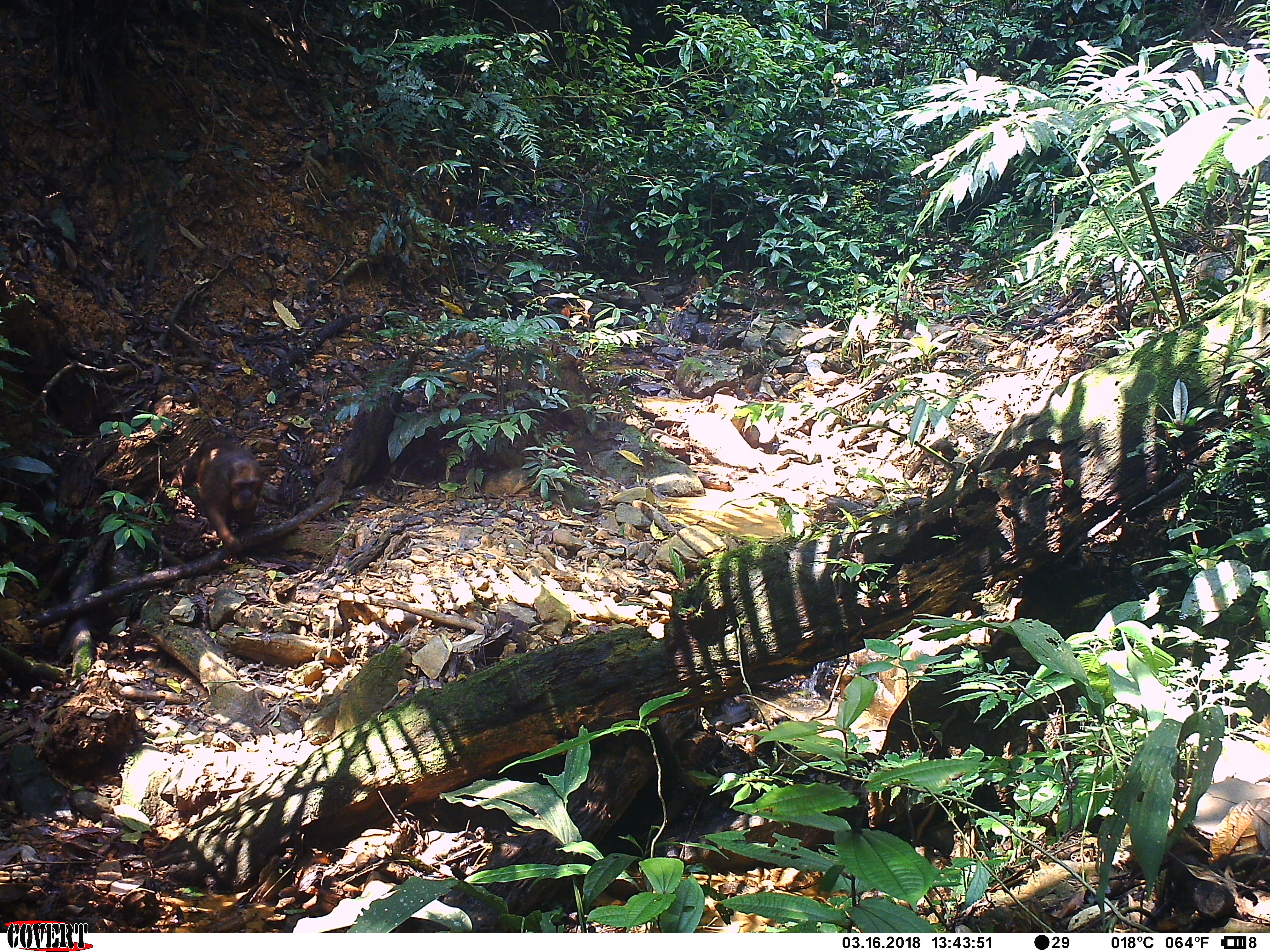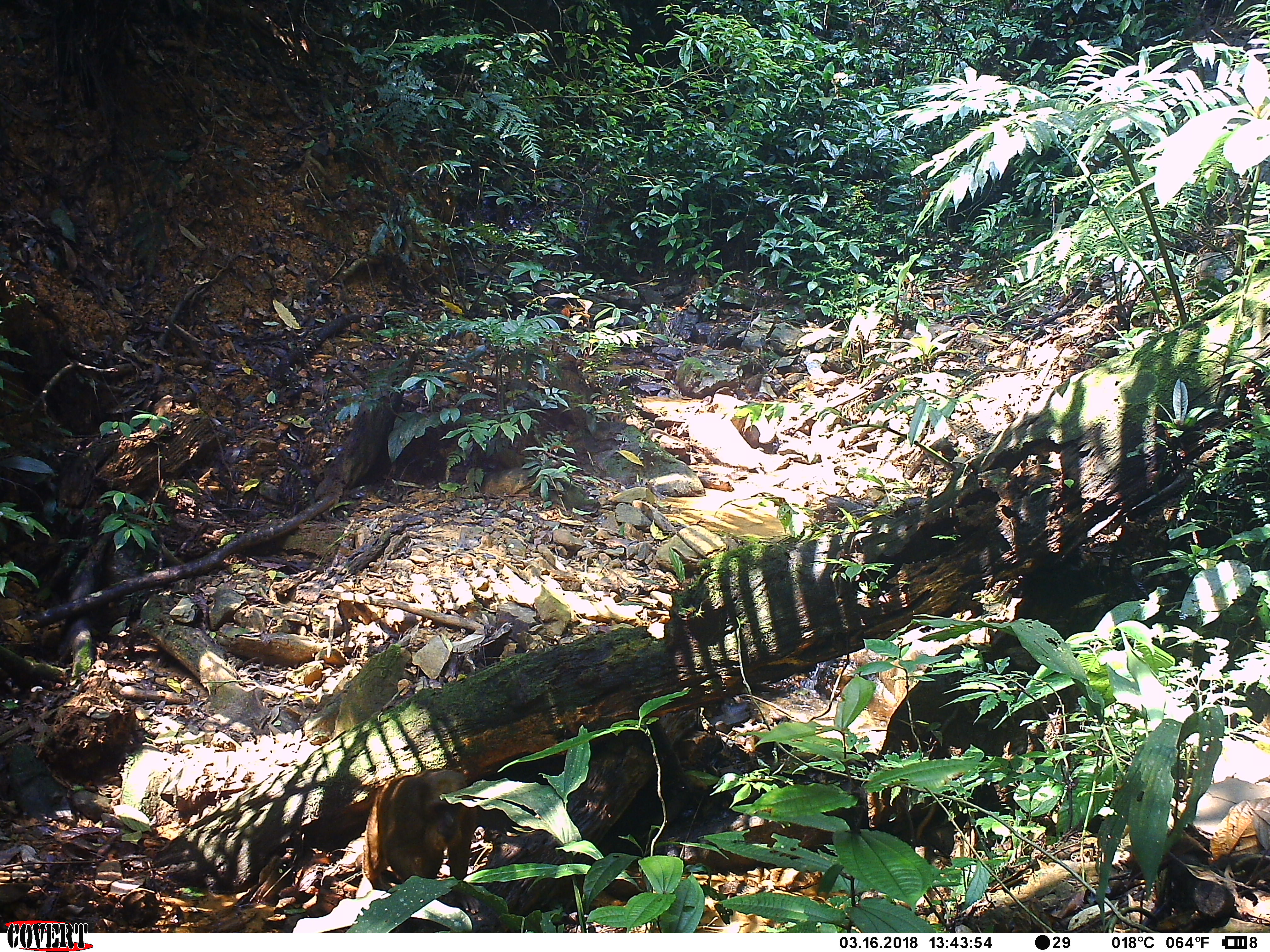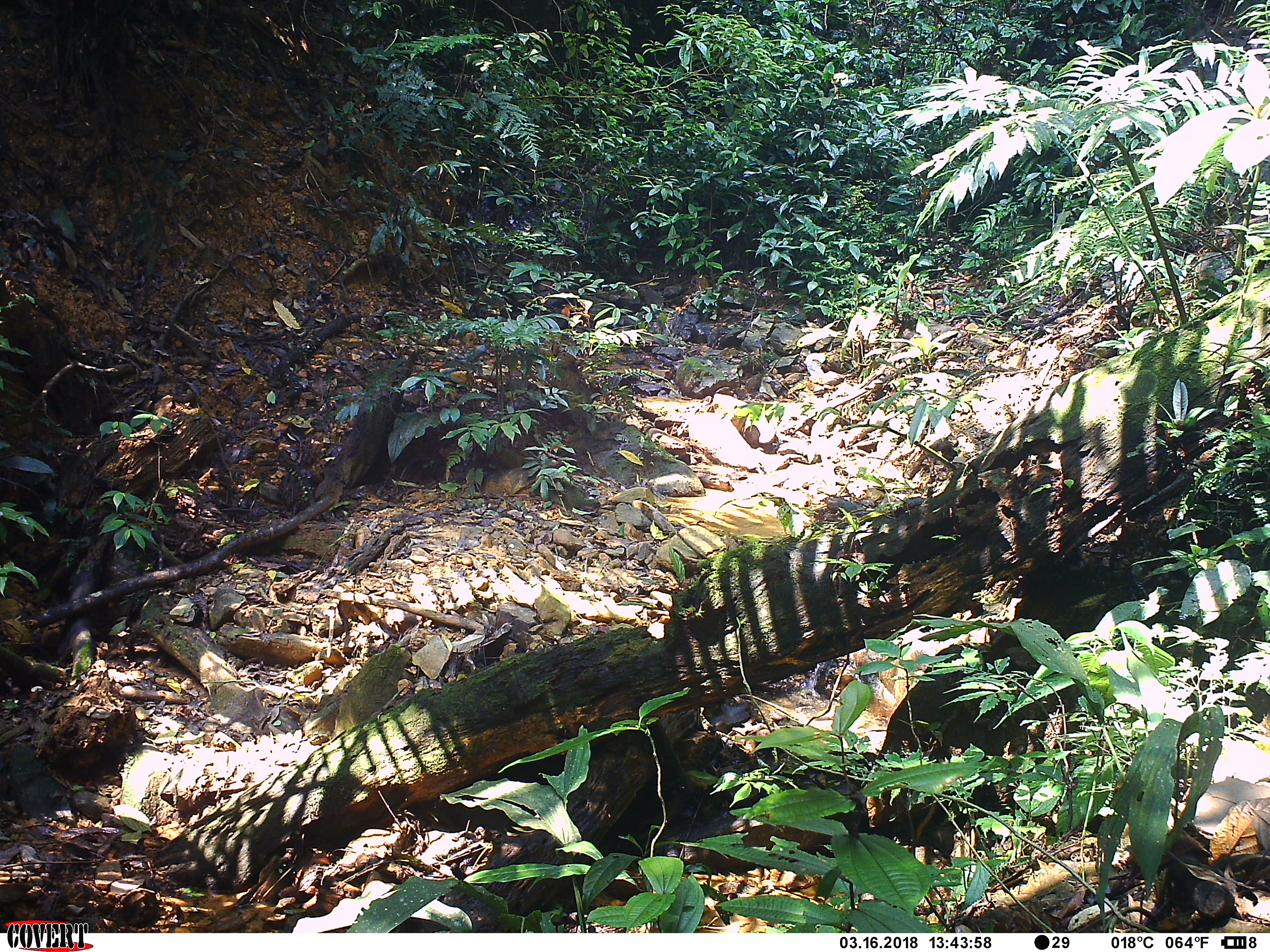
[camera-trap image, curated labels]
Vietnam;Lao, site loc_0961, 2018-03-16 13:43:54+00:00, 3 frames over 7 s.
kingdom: Animalia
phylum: Chordata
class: Mammalia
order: Primates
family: Cercopithecidae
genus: Macaca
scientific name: Macaca arctoides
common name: stump-tailed macaque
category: stump tailed macaque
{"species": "stump tailed macaque (stump-tailed macaque) (Macaca arctoides)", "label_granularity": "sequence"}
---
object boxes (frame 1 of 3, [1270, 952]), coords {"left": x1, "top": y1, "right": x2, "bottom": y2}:
stump tailed macaque: {"left": 171, "top": 434, "right": 266, "bottom": 564}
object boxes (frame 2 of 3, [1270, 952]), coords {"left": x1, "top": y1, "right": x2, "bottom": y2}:
stump tailed macaque: {"left": 361, "top": 768, "right": 482, "bottom": 915}